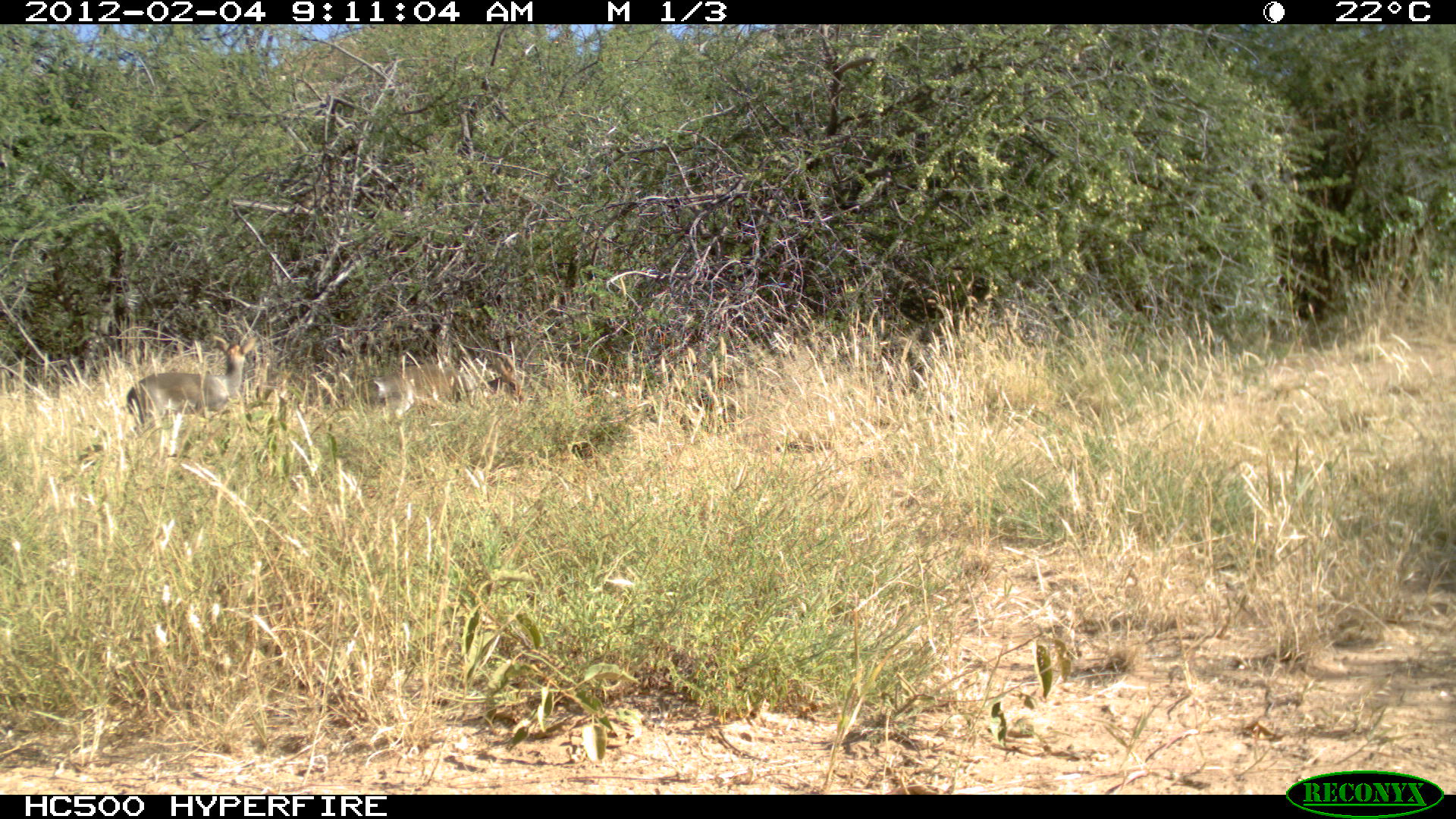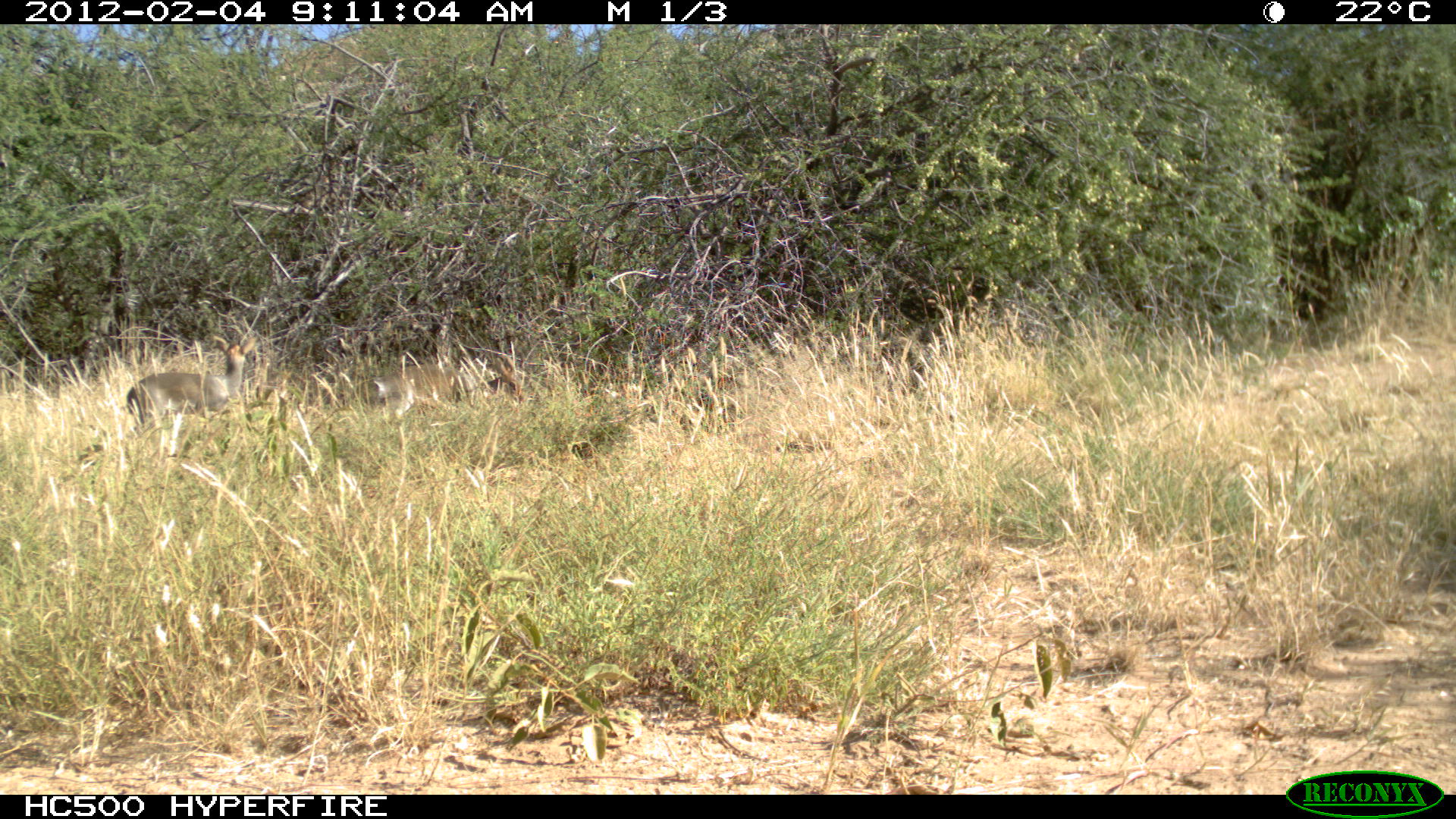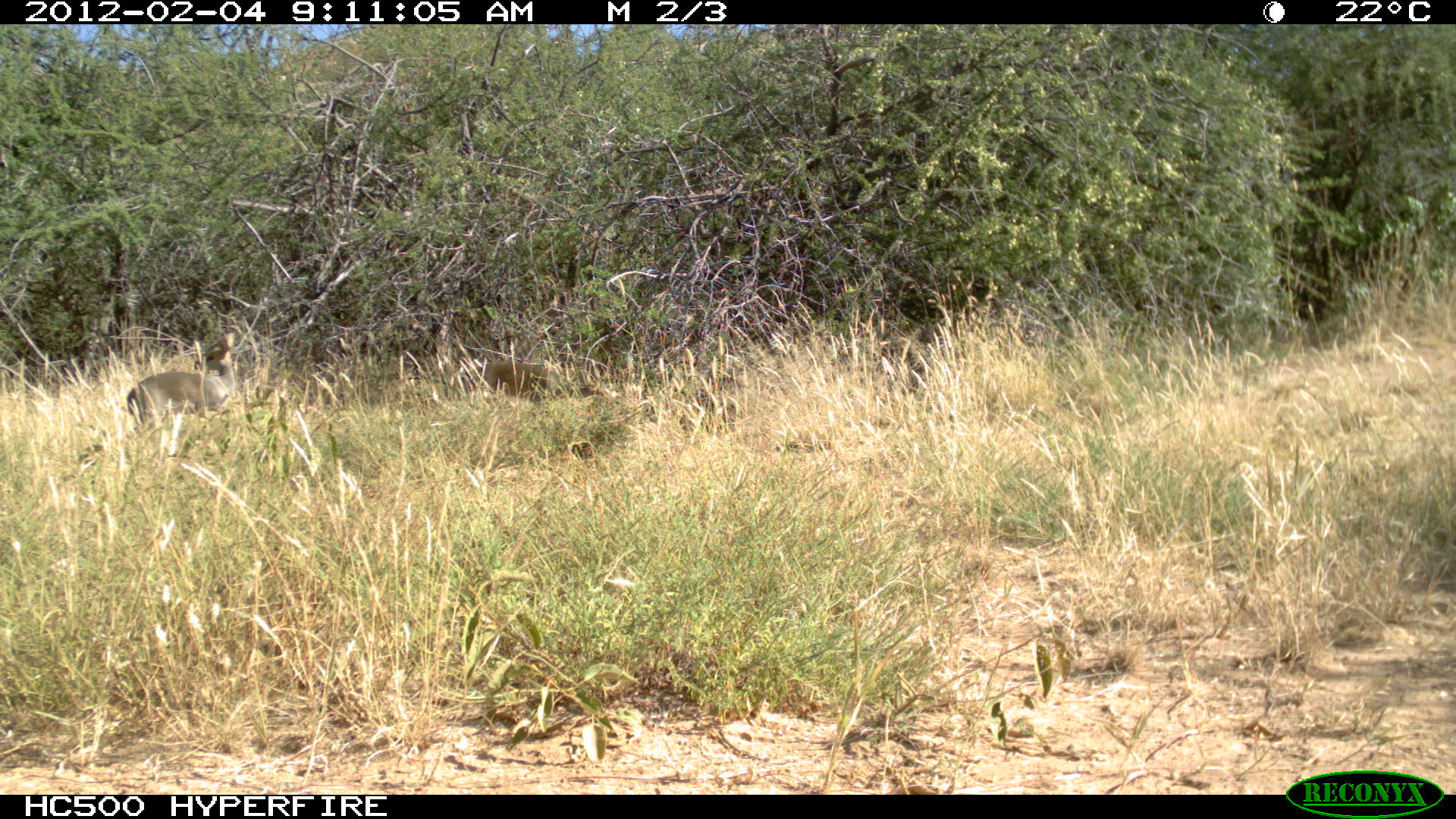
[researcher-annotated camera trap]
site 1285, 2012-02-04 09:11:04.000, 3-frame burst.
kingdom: Animalia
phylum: Chordata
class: Mammalia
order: Artiodactyla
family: Bovidae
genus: Madoqua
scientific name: Madoqua guentheri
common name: günther's dik-dik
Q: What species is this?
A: Madoqua guentheri (günther's dik-dik).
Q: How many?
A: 2.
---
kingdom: Animalia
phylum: Chordata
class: Mammalia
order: Hyracoidea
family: Procaviidae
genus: Procavia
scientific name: Procavia capensis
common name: rock hyrax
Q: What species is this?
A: Procavia capensis (rock hyrax).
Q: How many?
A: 1.